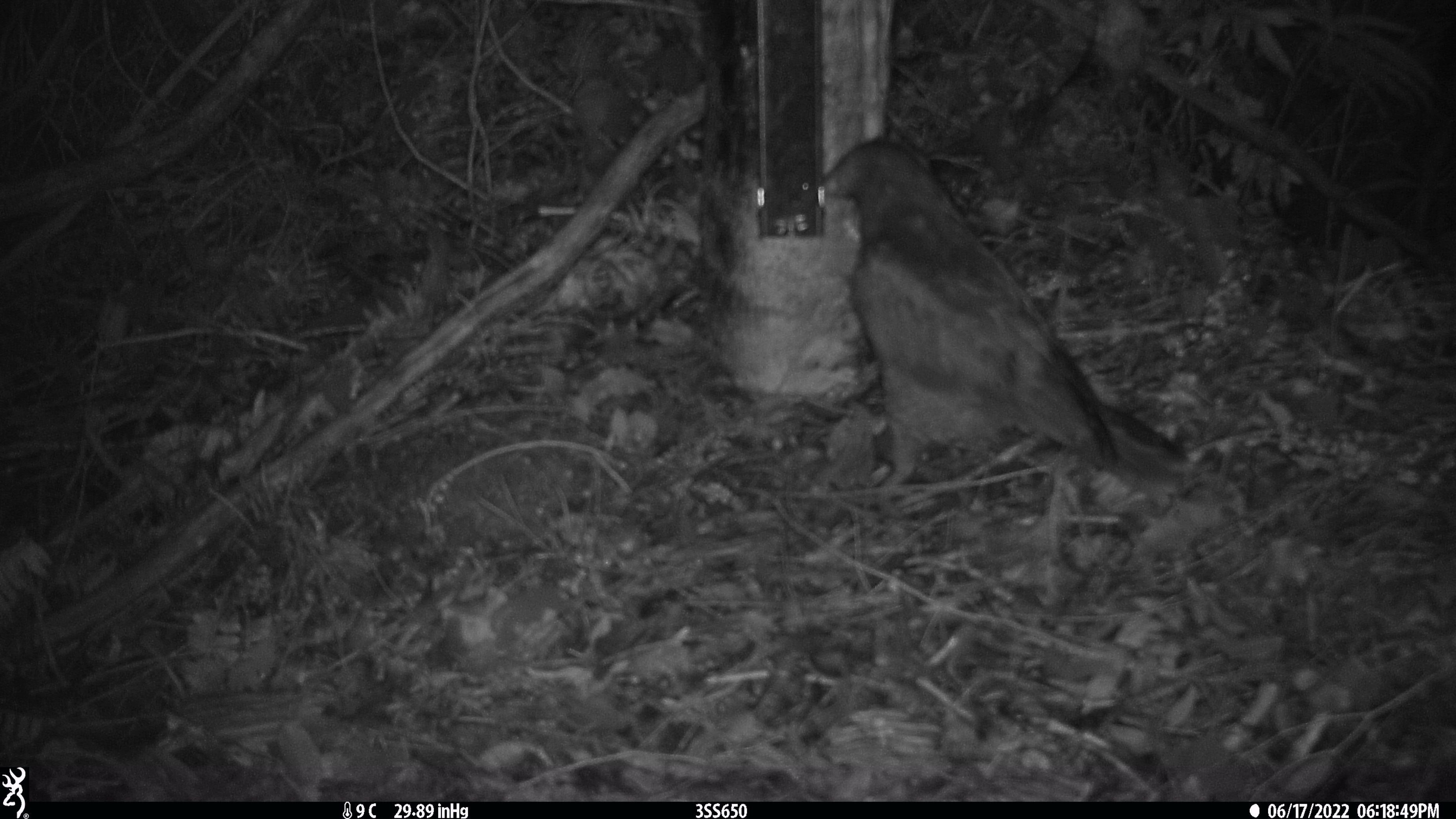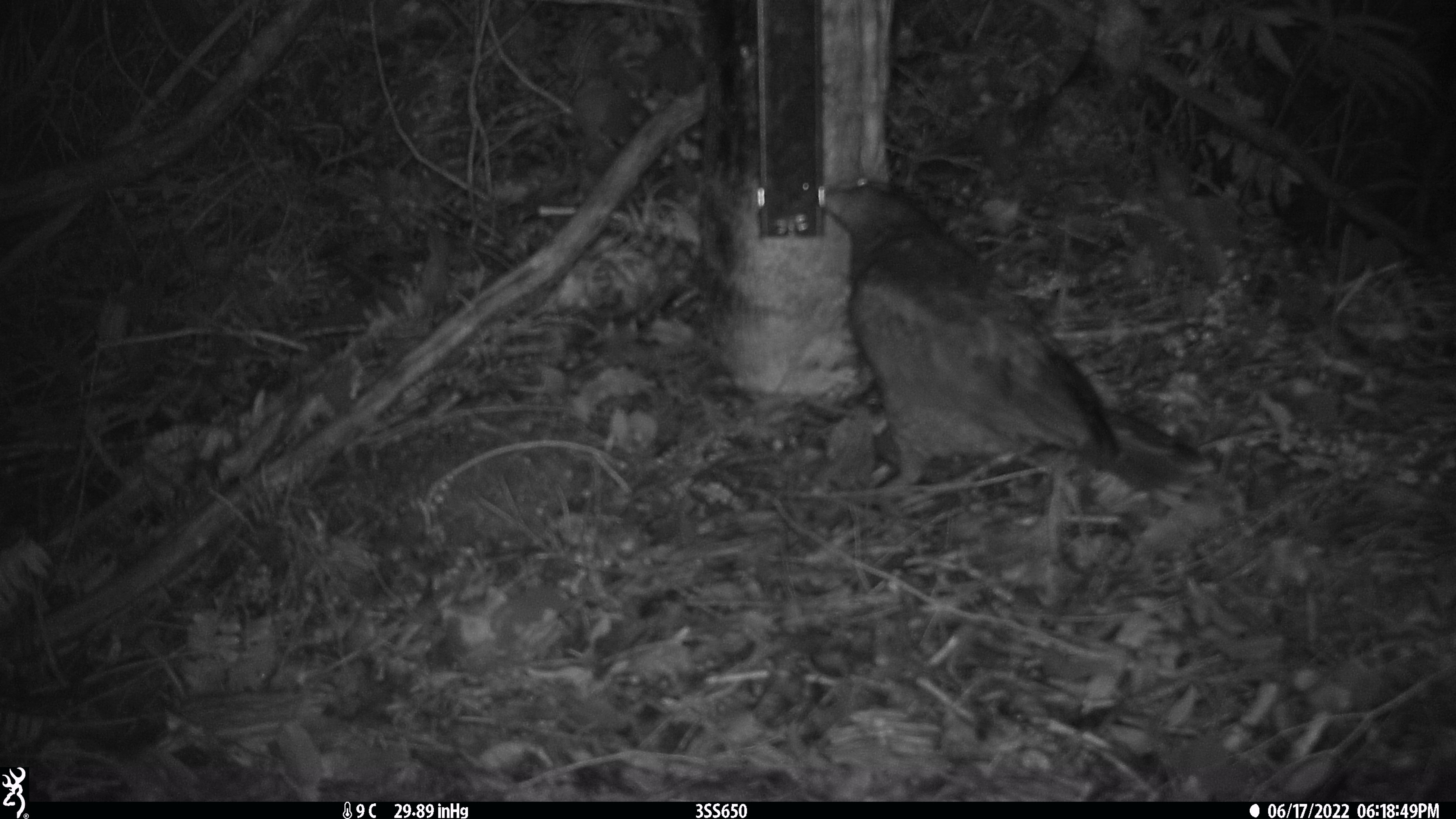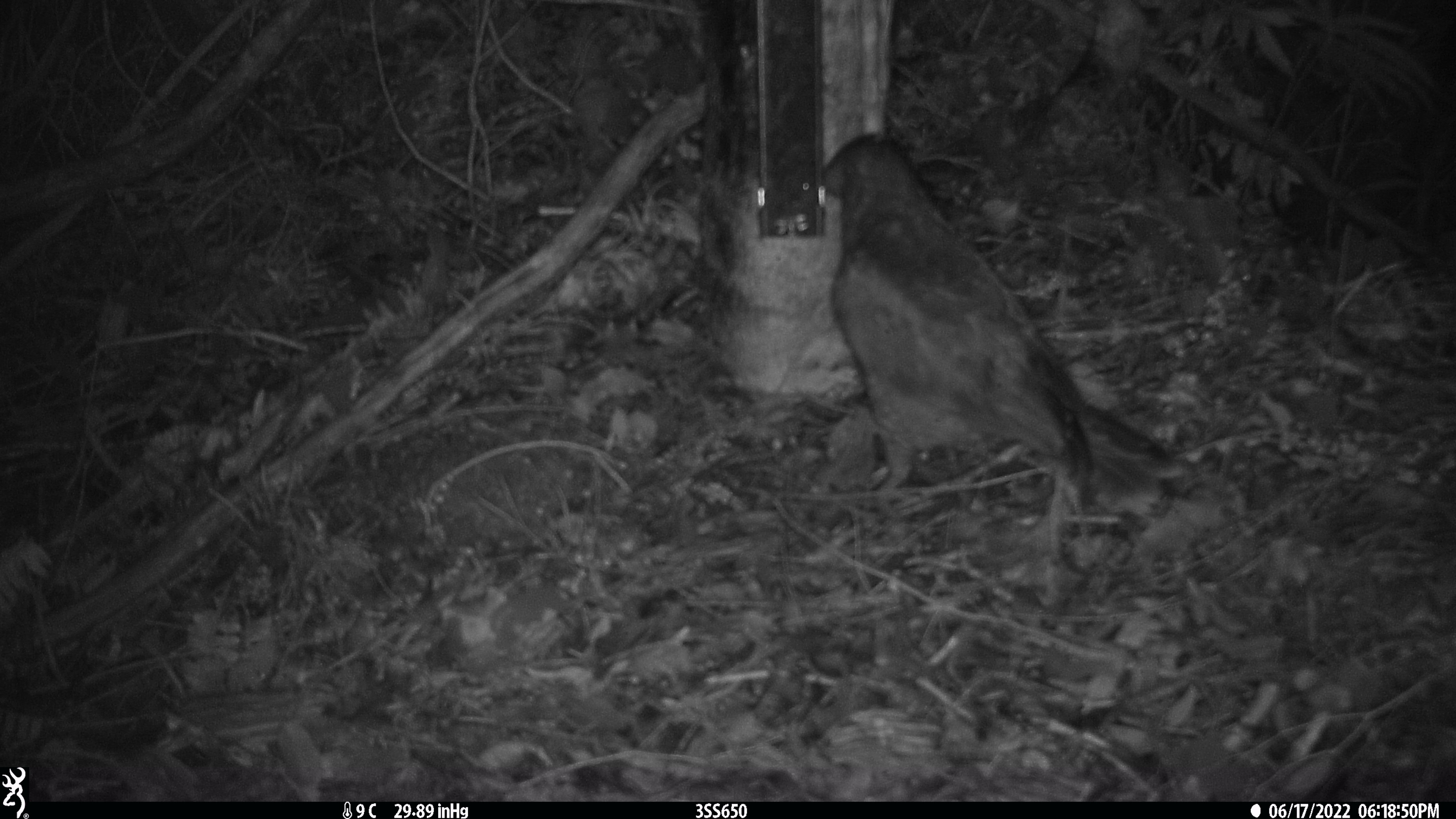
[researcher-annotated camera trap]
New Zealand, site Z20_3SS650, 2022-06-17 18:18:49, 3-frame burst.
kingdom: Animalia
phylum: Chordata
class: Aves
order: Psittaciformes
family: Strigopidae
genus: Nestor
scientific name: Nestor notabilis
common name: kea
Kea (Nestor notabilis).